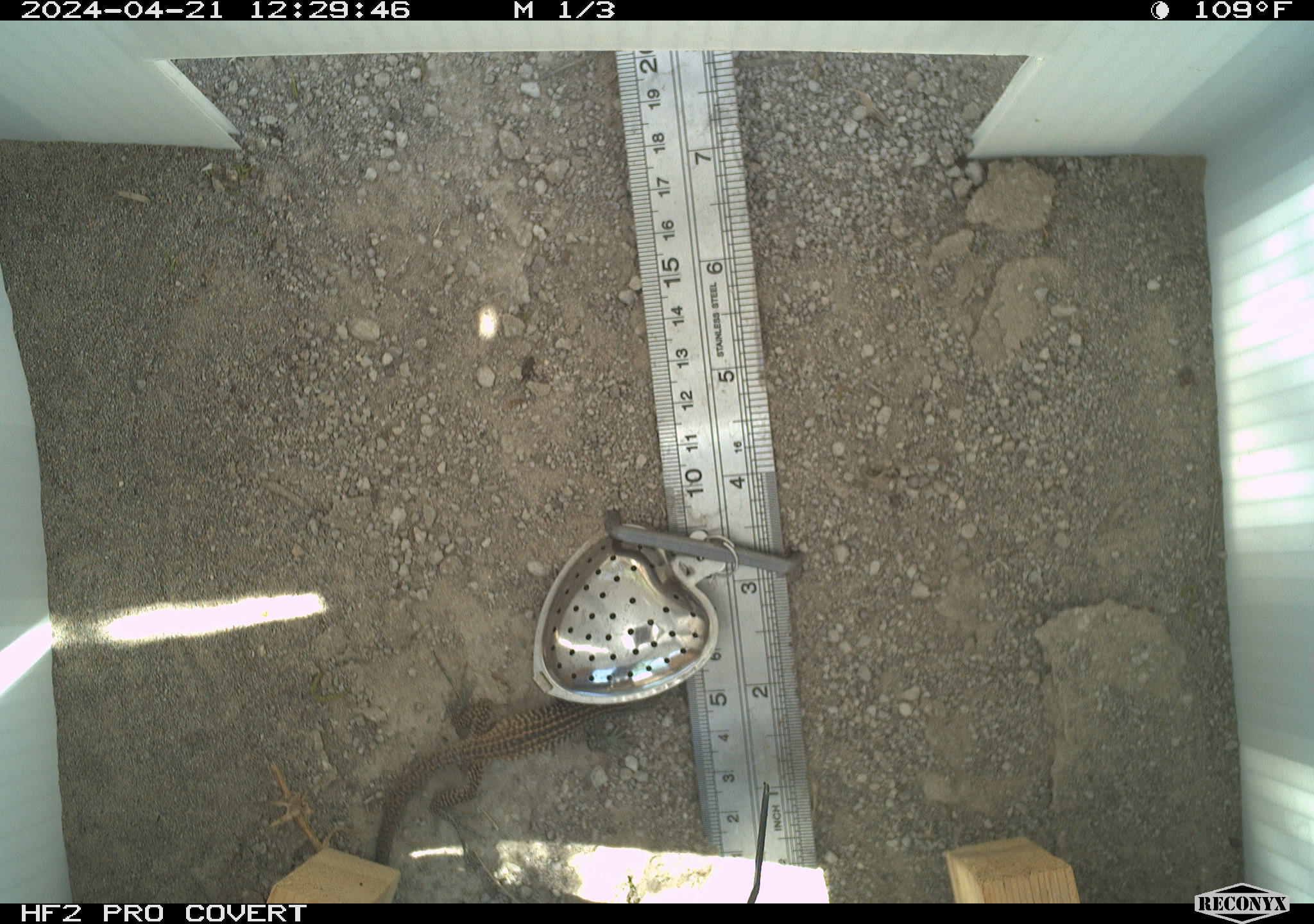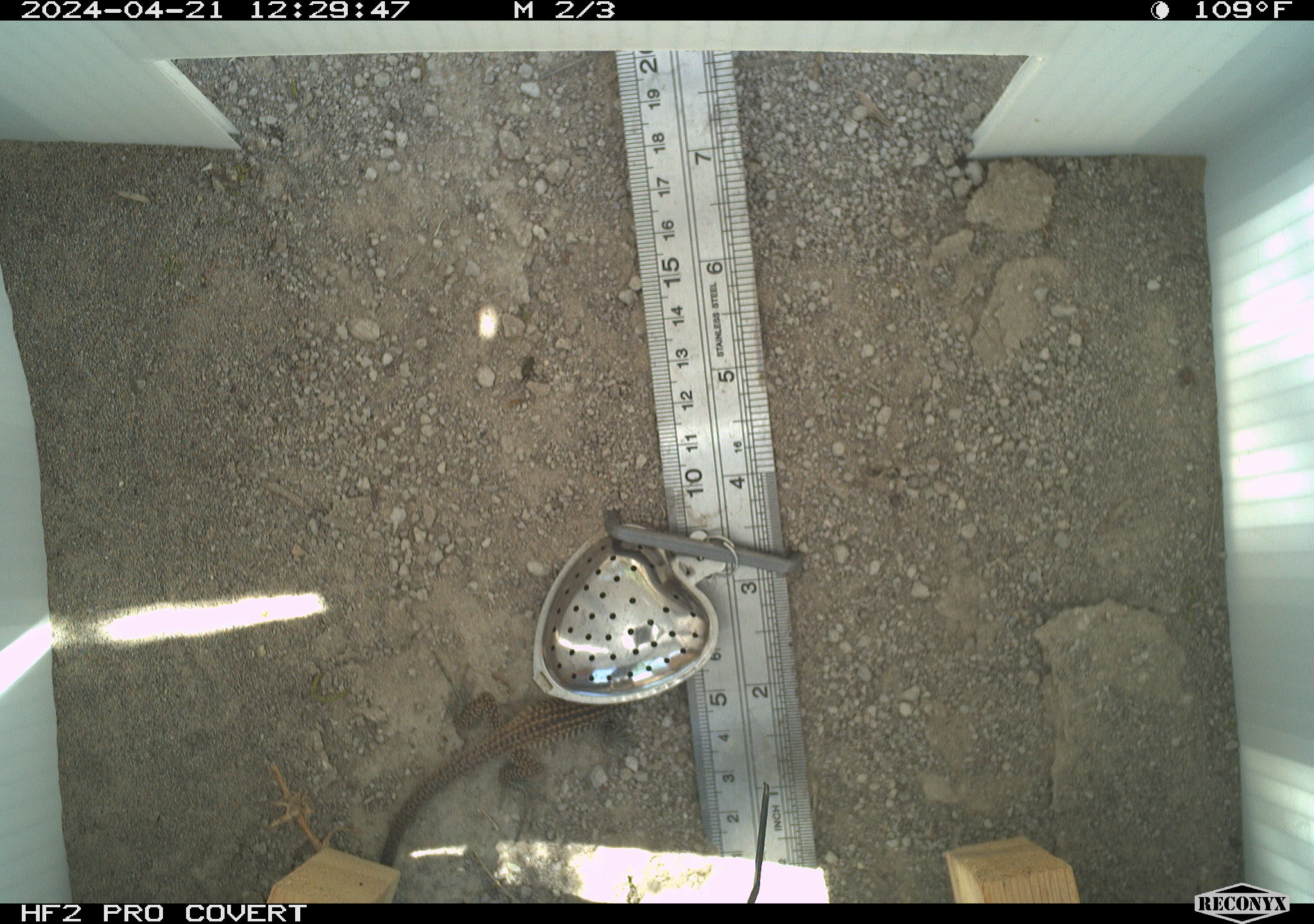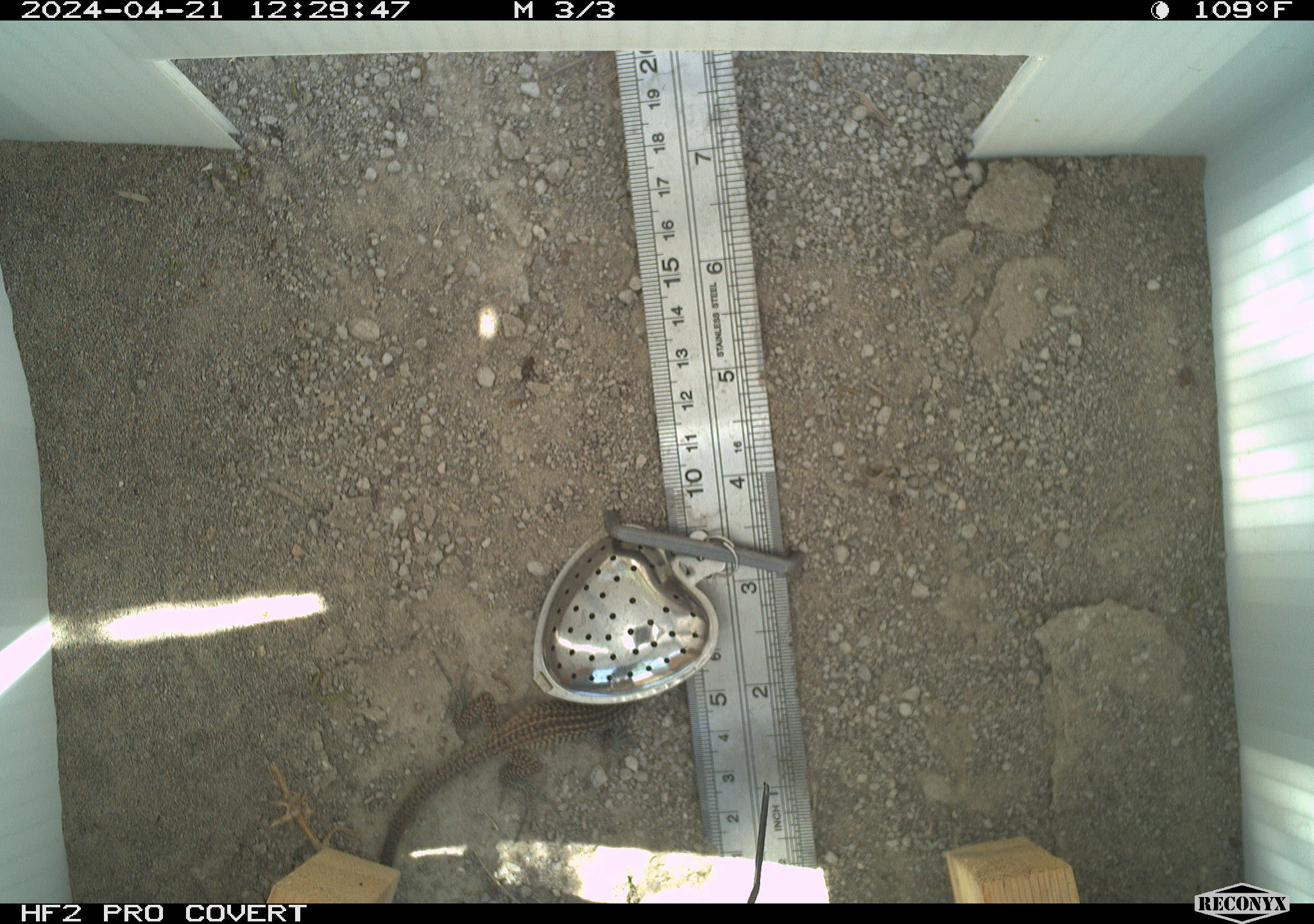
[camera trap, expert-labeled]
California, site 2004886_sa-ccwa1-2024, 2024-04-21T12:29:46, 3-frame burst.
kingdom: Animalia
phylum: Chordata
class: Reptilia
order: Squamata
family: Teiidae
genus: Aspidoscelis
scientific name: Aspidoscelis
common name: whiptail lizards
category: aspidoscelis species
Aspidoscelis species (whiptail lizards) (Aspidoscelis).